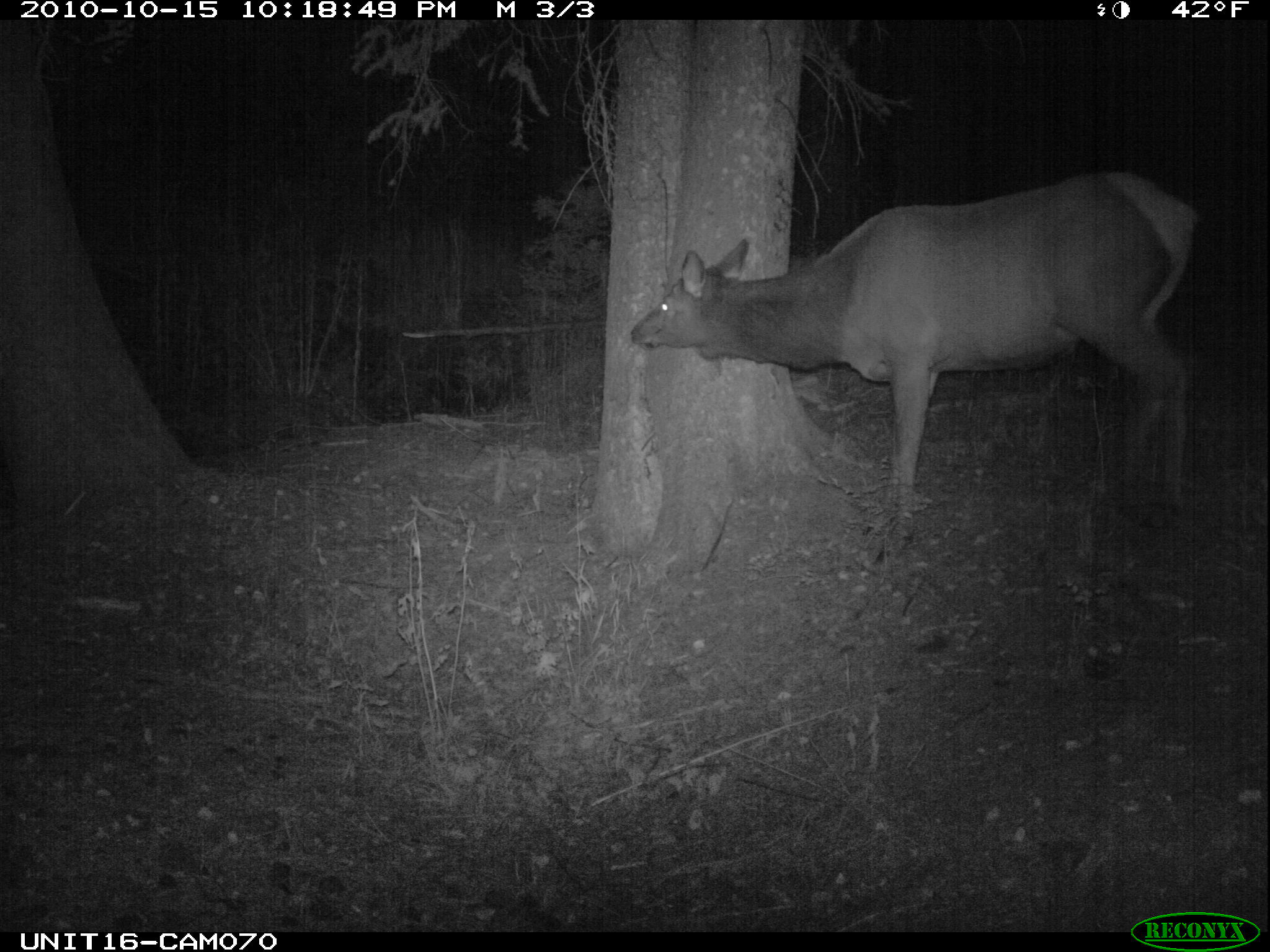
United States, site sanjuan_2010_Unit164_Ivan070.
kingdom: Animalia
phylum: Chordata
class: Mammalia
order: Artiodactyla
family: Cervidae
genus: Cervus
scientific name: Cervus elaphus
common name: red deer